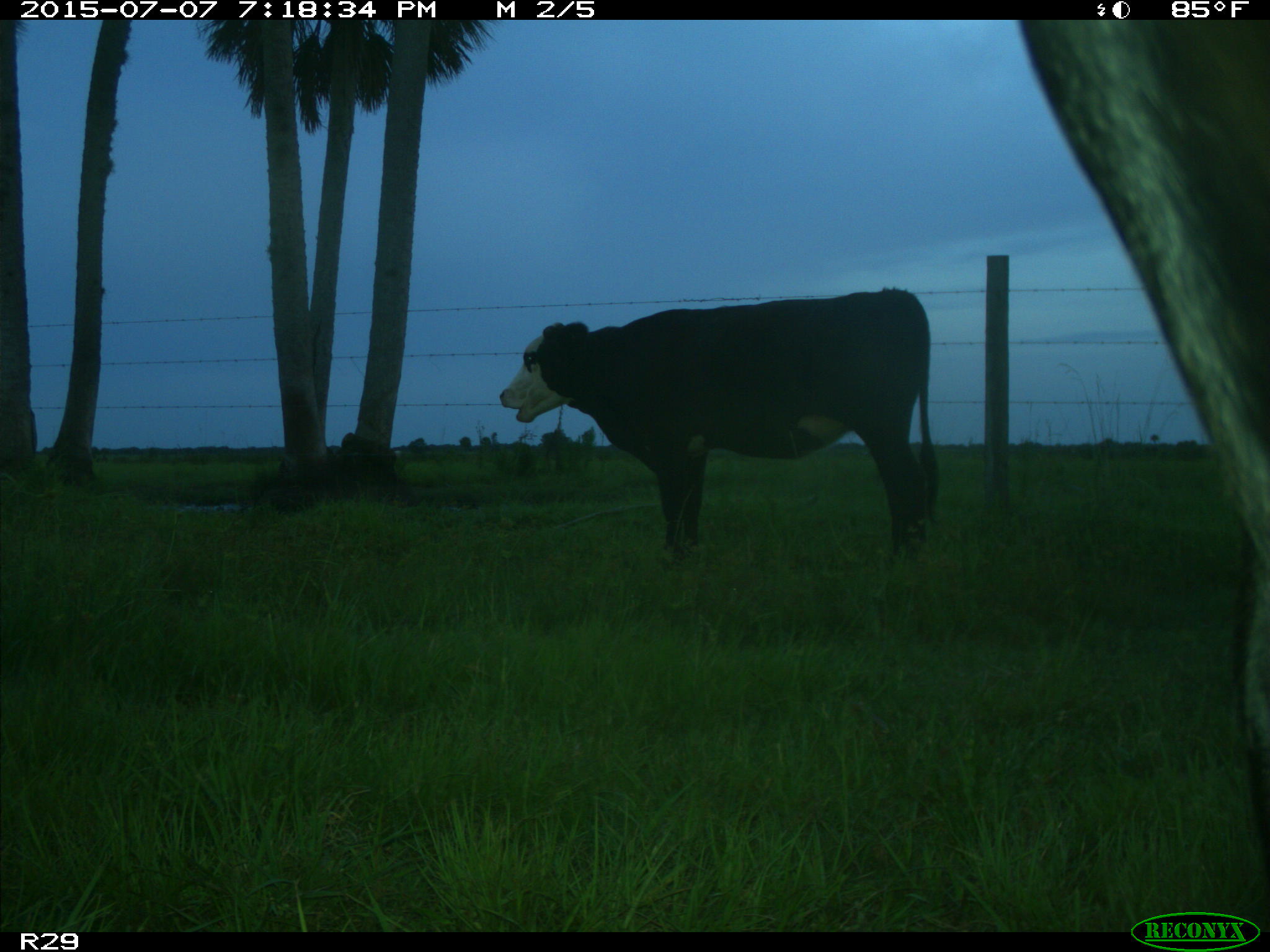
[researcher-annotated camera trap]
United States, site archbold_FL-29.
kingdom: Animalia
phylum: Chordata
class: Mammalia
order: Artiodactyla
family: Bovidae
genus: Bos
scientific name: Bos taurus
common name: domestic cow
Bos taurus (domestic cow).